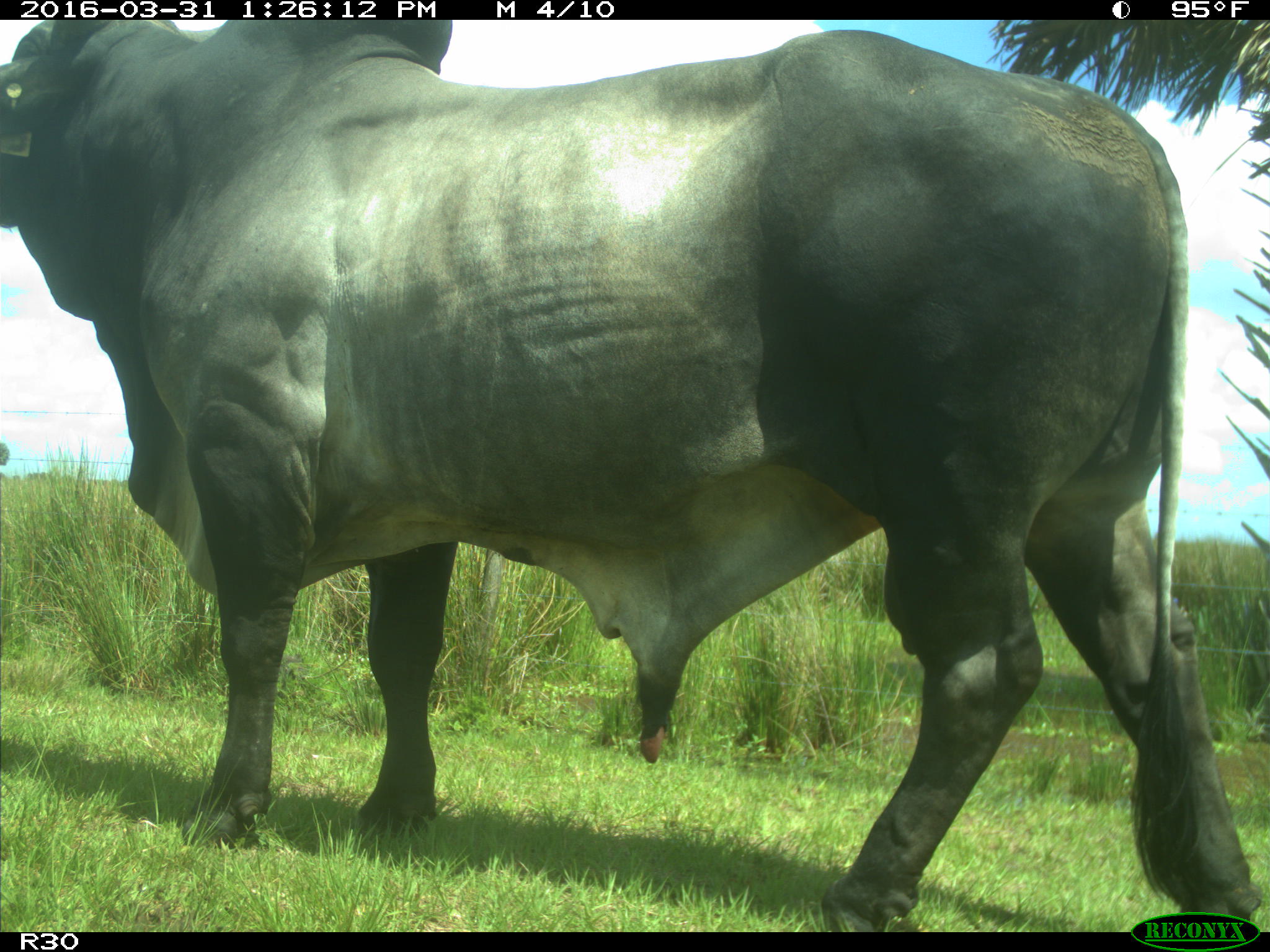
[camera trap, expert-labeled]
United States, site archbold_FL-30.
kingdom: Animalia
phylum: Chordata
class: Mammalia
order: Artiodactyla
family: Bovidae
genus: Bos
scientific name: Bos taurus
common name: domestic cow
Bos taurus (domestic cow).